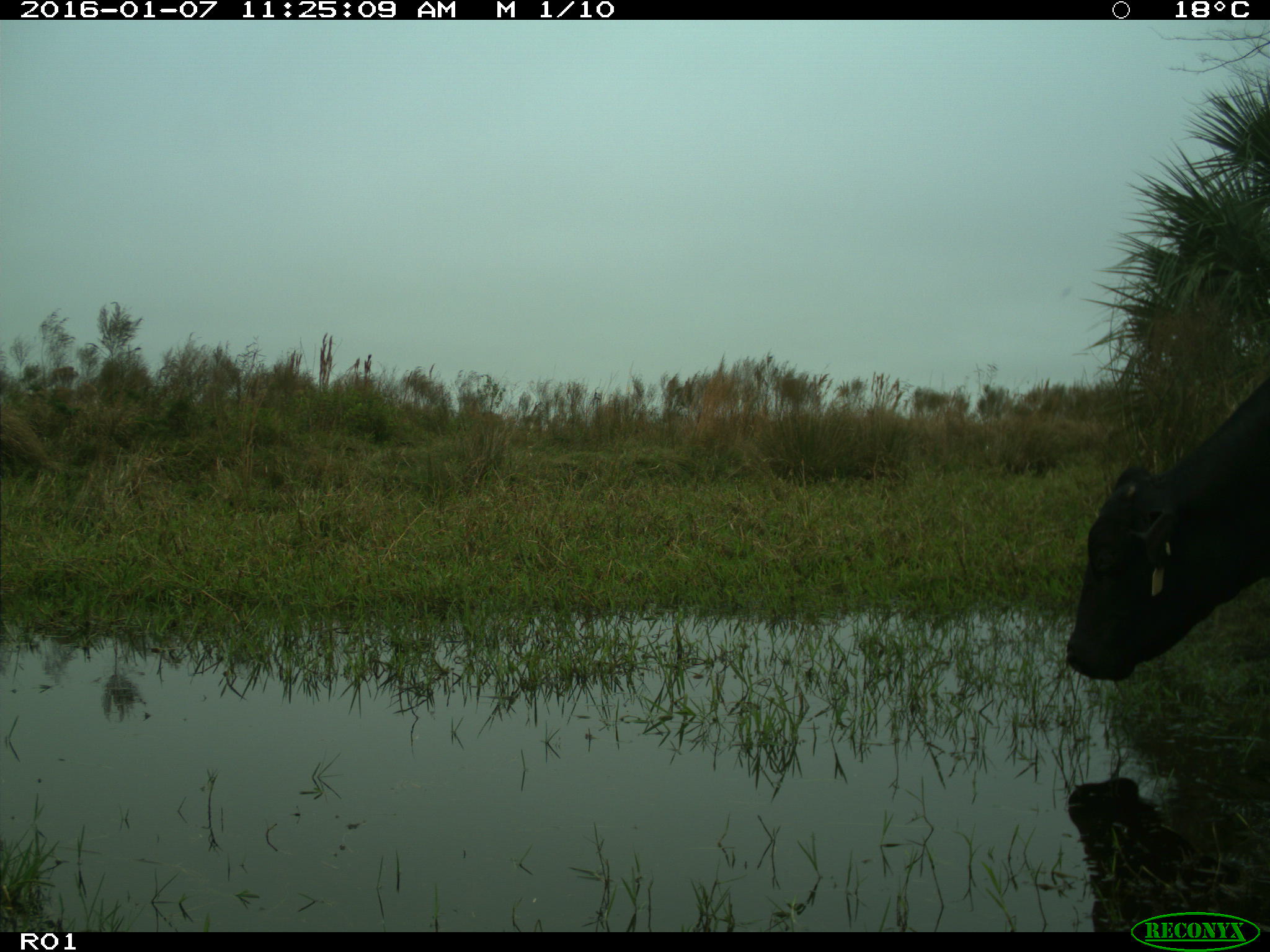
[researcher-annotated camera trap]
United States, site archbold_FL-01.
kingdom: Animalia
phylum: Chordata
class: Mammalia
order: Artiodactyla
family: Bovidae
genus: Bos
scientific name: Bos taurus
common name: domestic cow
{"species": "Bos taurus (domestic cow)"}